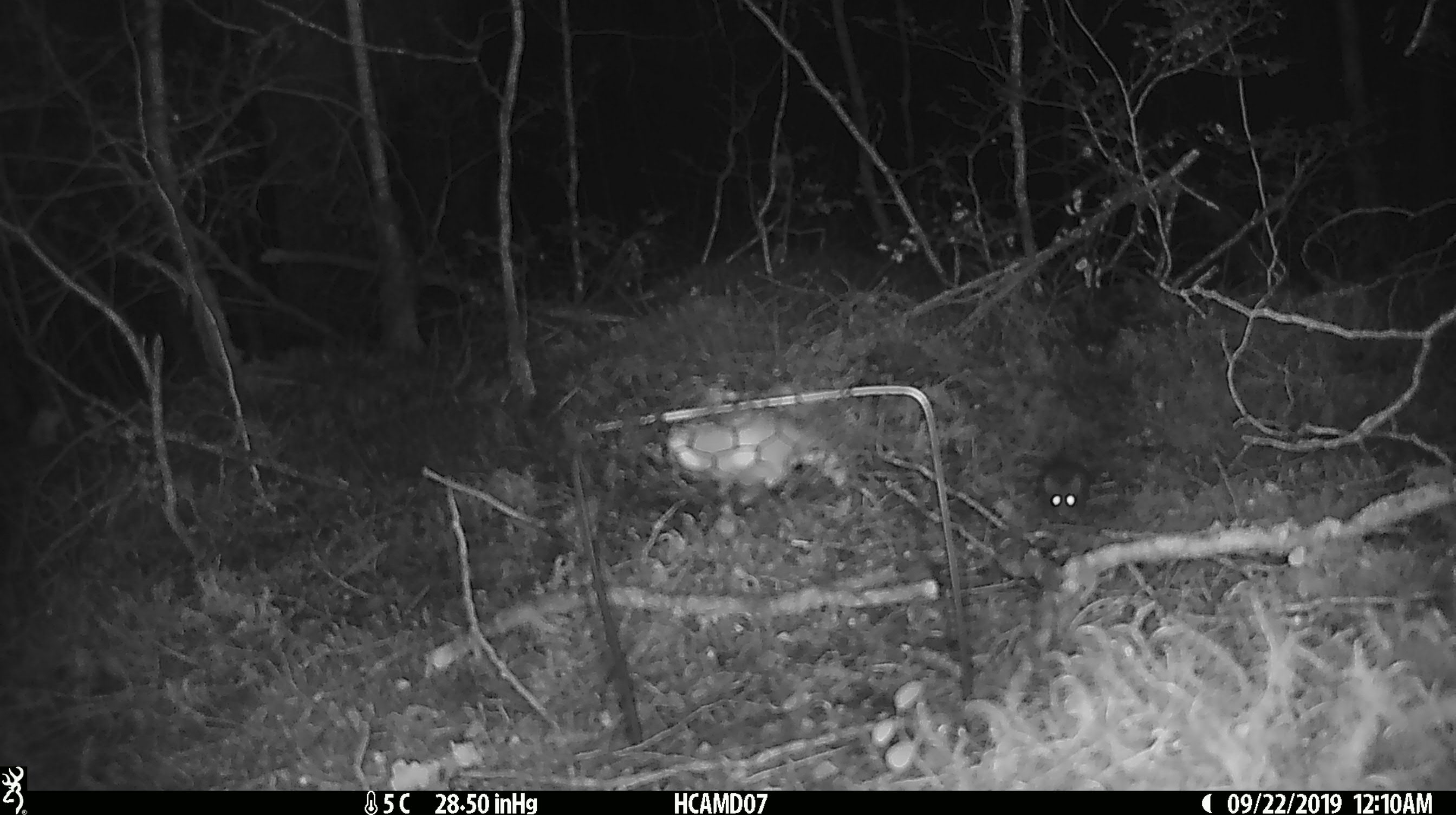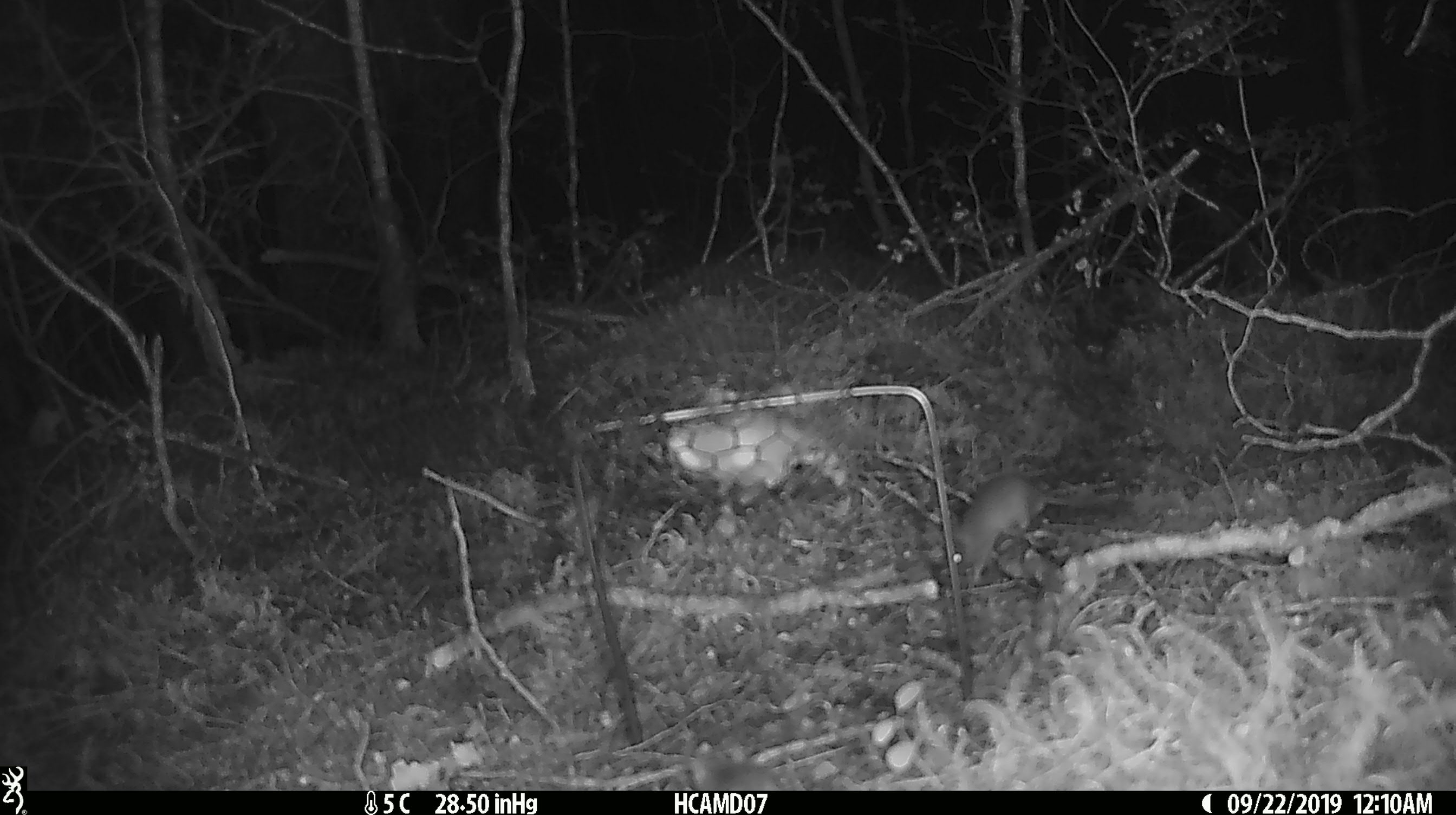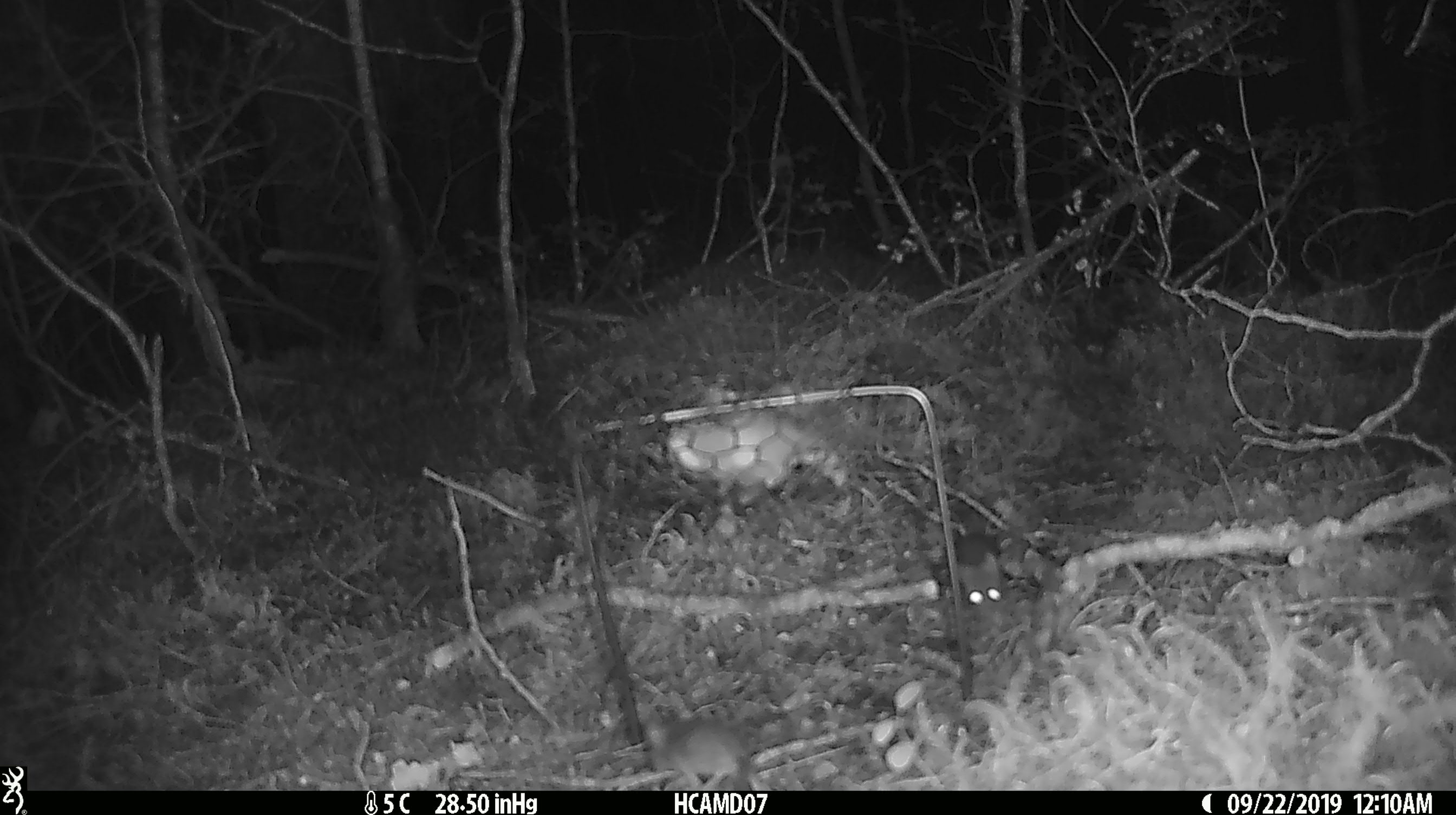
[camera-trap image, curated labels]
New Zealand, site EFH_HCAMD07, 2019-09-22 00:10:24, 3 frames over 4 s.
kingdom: Animalia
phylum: Chordata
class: Mammalia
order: Rodentia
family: Muridae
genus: Mus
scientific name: Mus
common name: mouse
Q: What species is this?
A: Mouse (Mus).